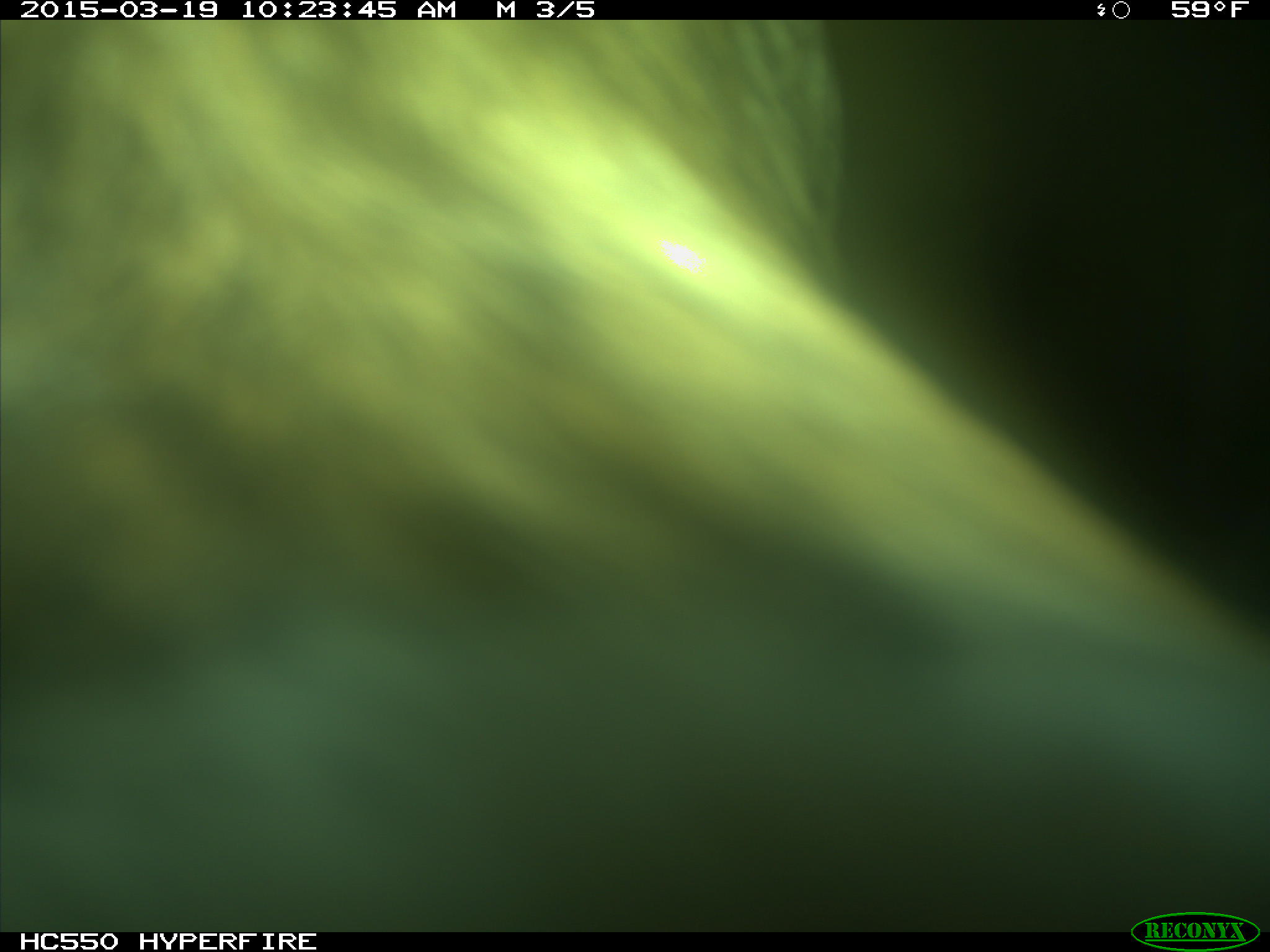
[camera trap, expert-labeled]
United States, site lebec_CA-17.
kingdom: Animalia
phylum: Chordata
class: Mammalia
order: Artiodactyla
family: Bovidae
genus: Bos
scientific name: Bos taurus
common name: domestic cow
Bos taurus (domestic cow).